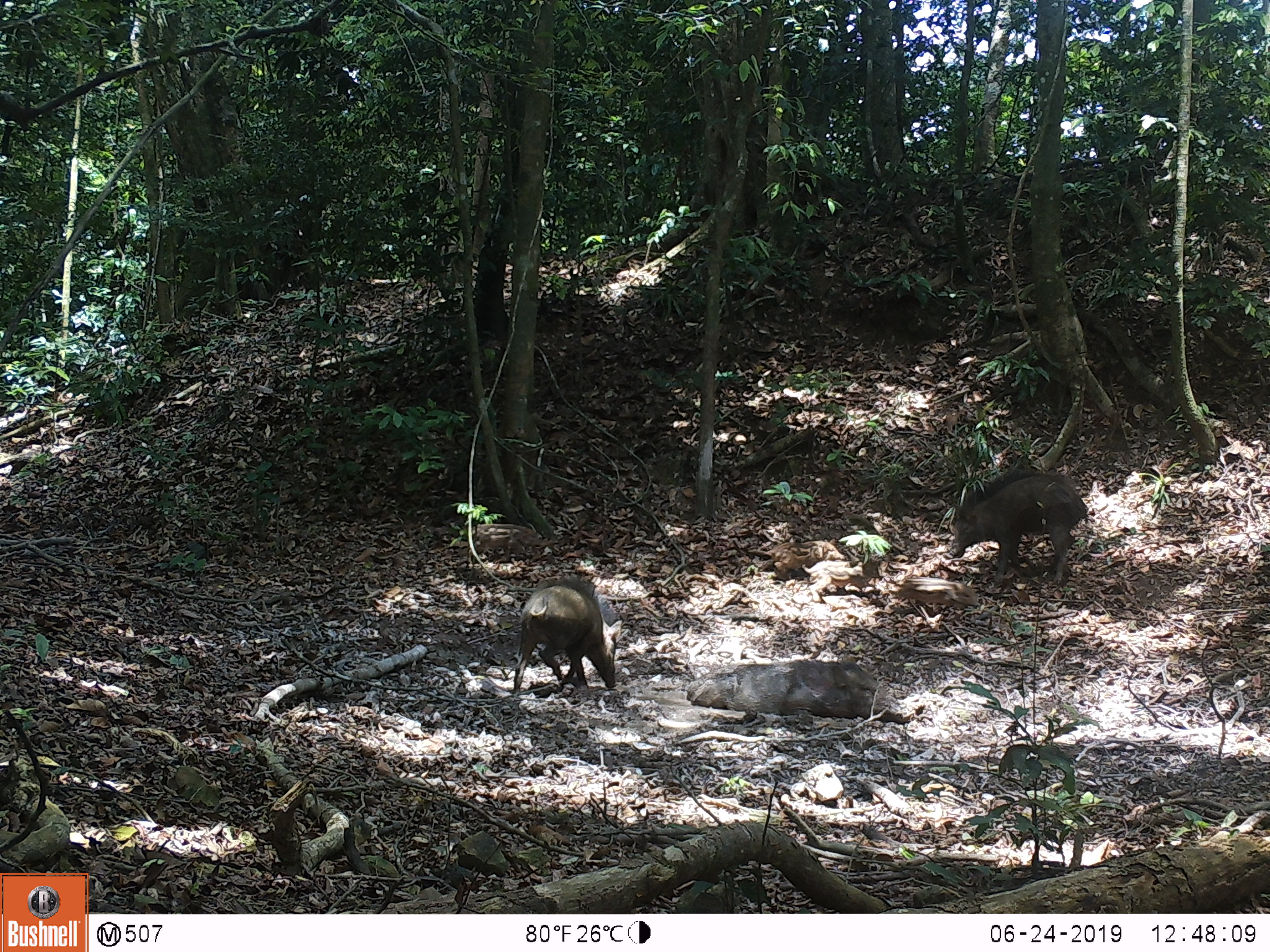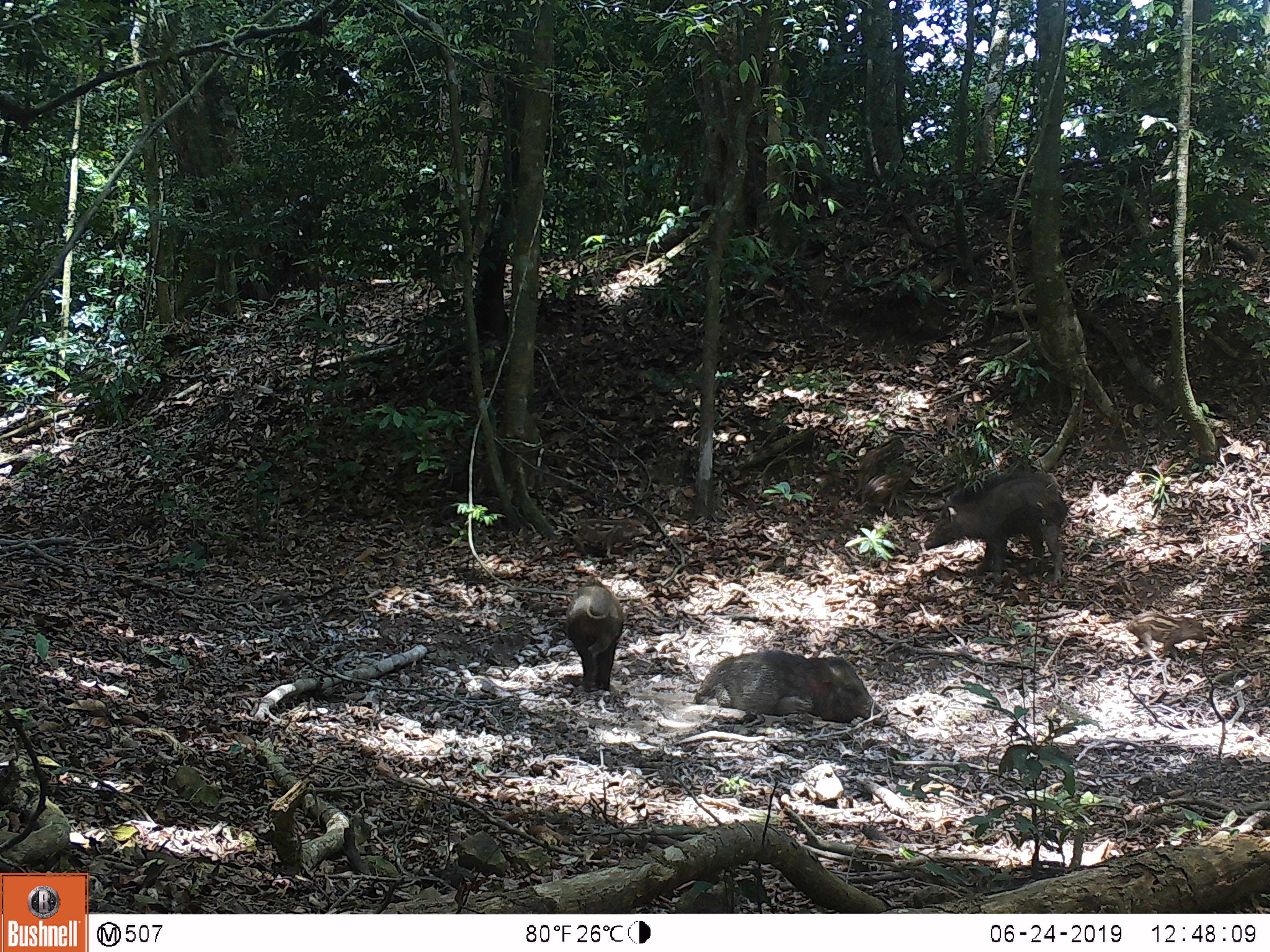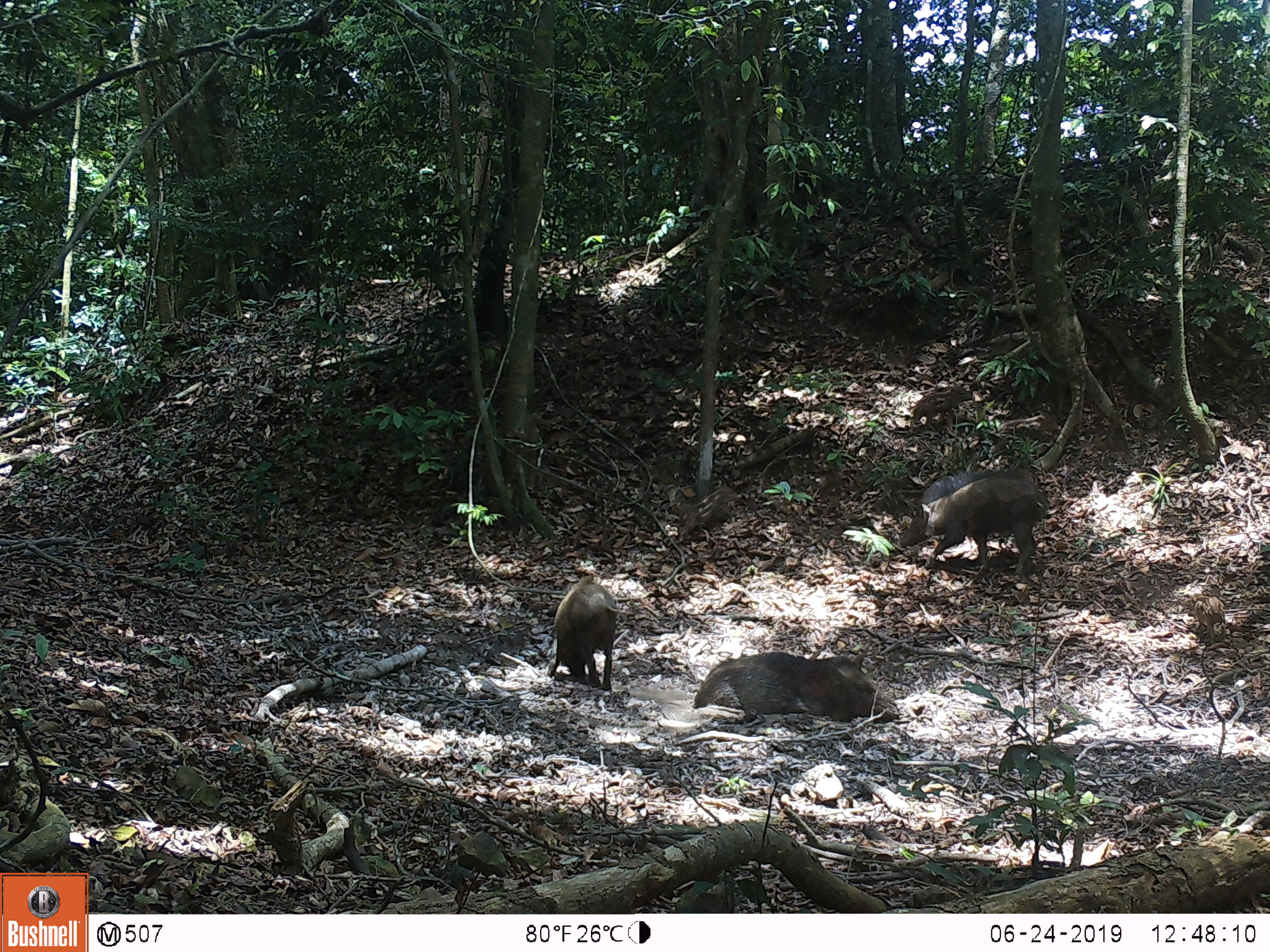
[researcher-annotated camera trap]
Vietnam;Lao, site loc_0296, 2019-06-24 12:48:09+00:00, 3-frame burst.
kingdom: Animalia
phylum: Chordata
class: Mammalia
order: Artiodactyla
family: Suidae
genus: Sus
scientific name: Sus scrofa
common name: eurasian wild pig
Eurasian wild pig (Sus scrofa). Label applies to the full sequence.